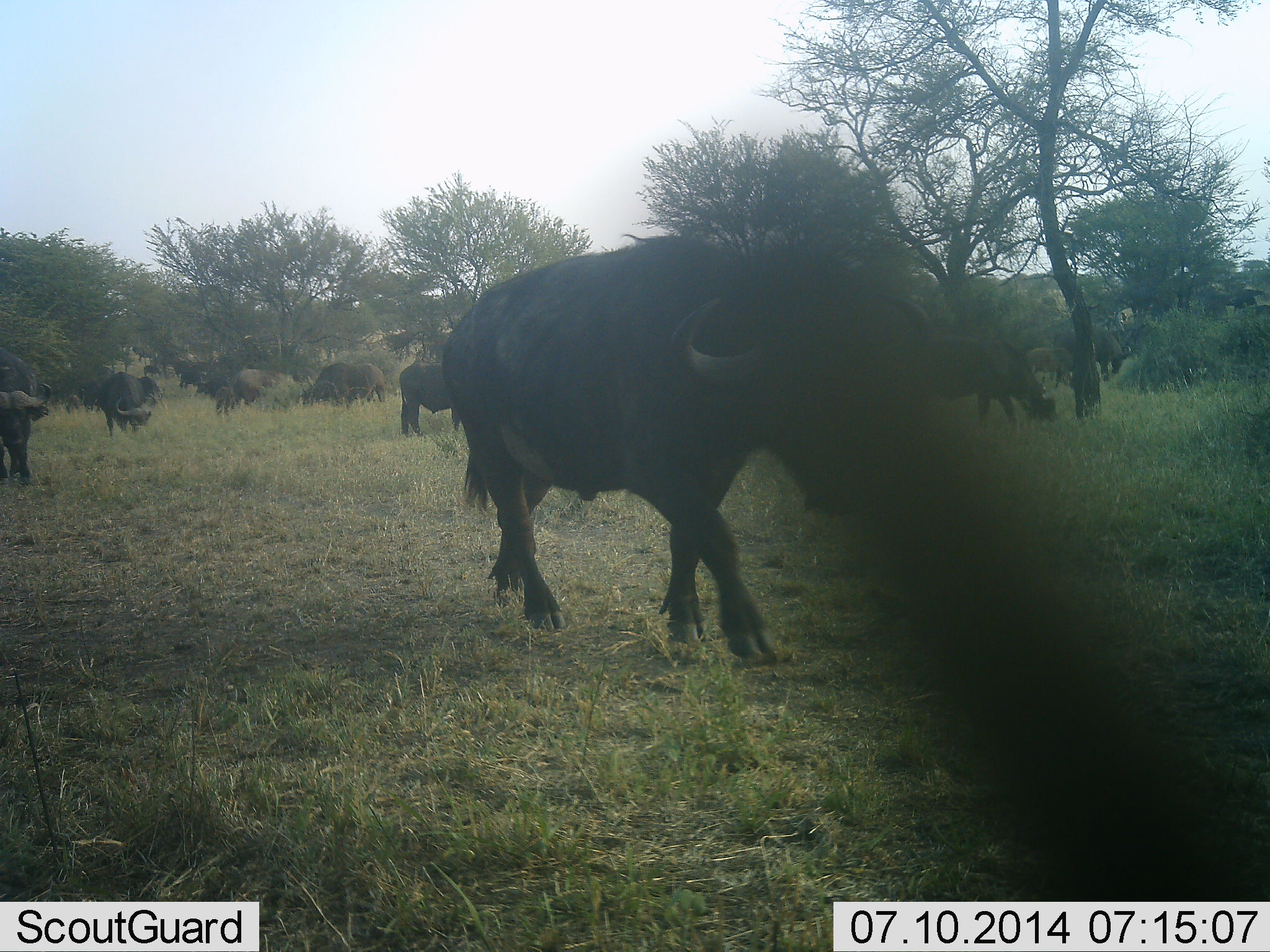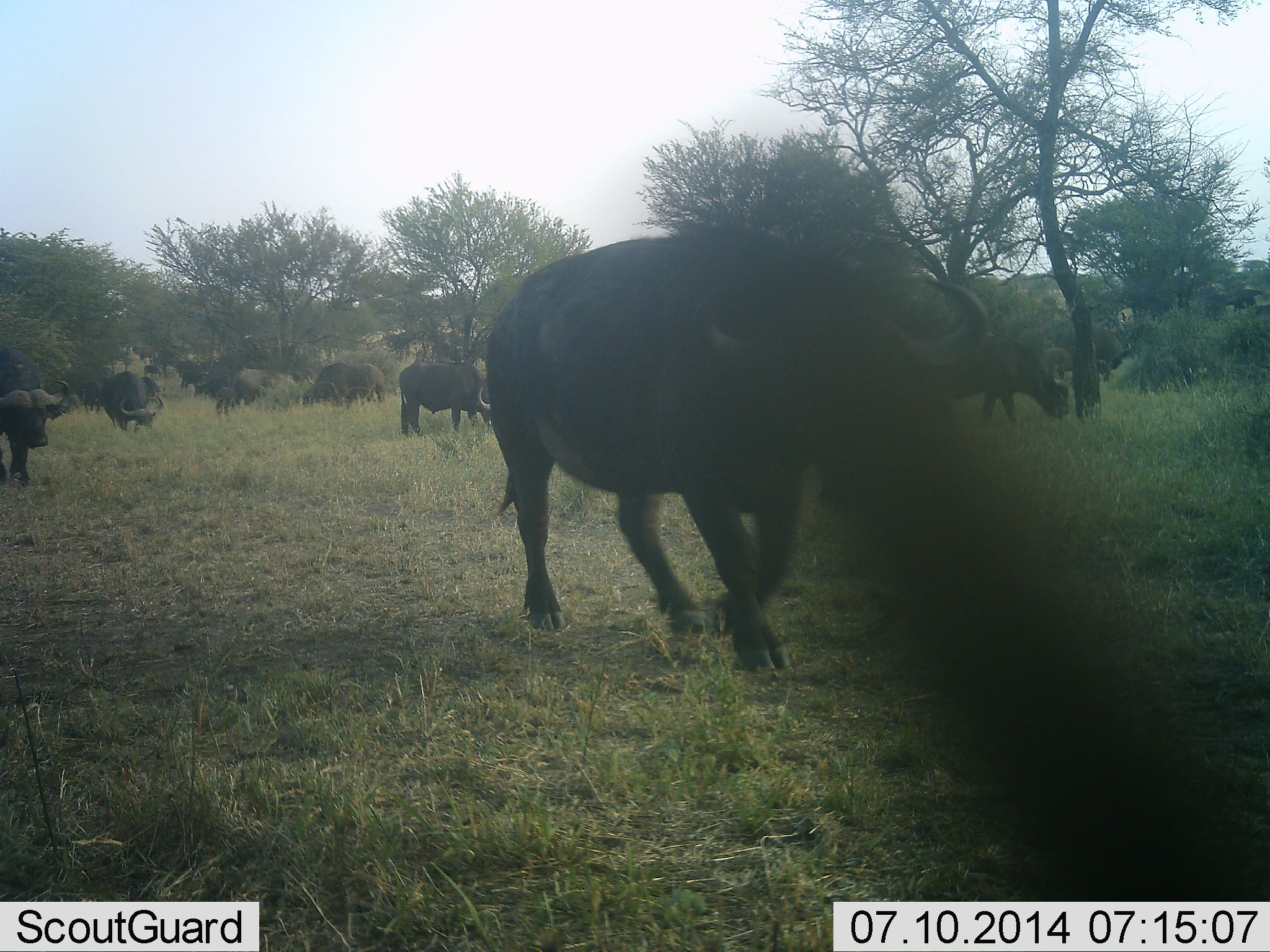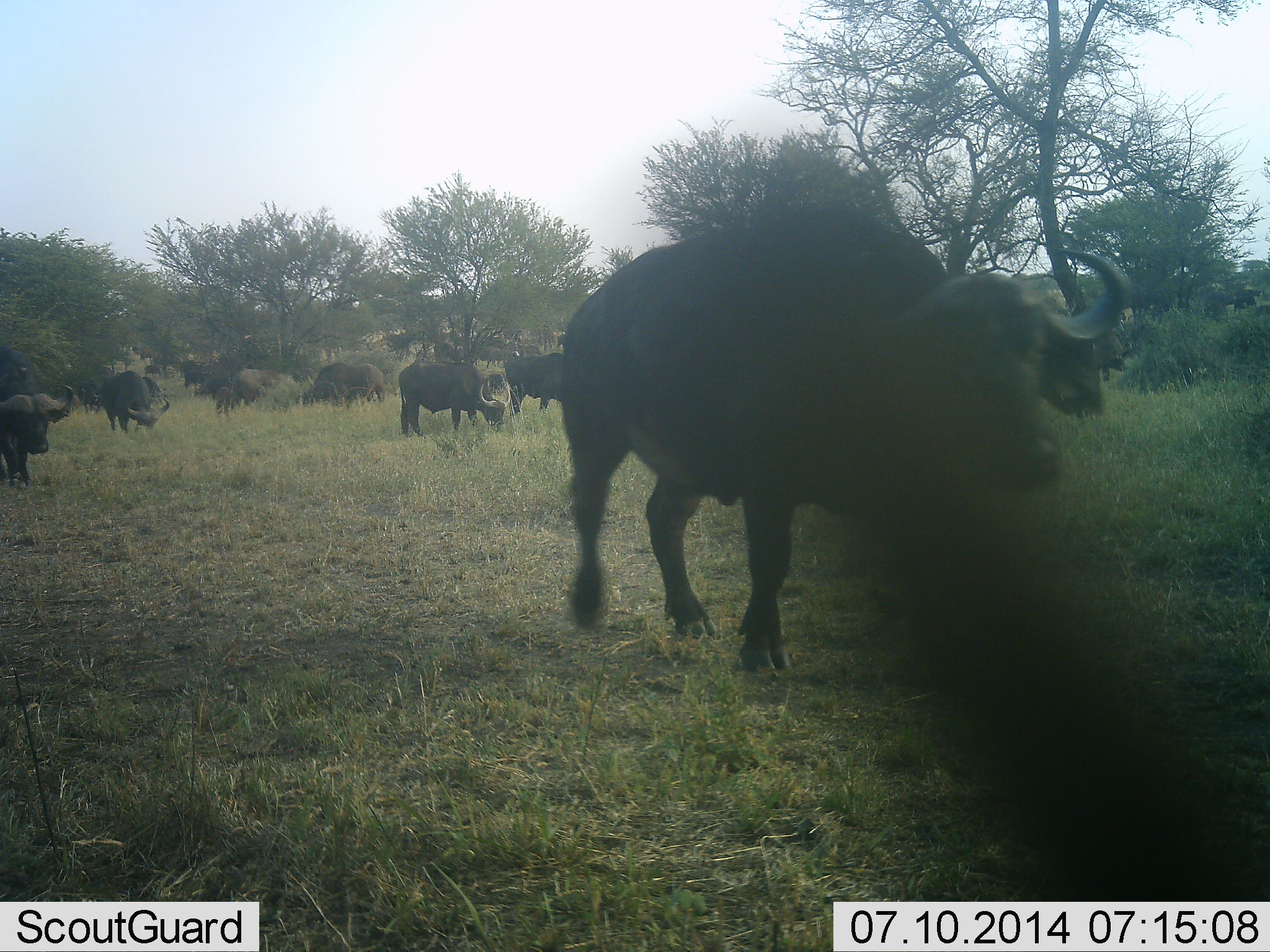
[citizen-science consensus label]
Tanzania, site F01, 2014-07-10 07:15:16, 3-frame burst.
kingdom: Animalia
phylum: Chordata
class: Mammalia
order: Artiodactyla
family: Bovidae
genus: Syncerus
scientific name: Syncerus caffer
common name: cape buffalo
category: buffalo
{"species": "buffalo (cape buffalo) (Syncerus caffer)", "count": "9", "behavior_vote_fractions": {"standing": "50%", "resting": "0%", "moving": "70%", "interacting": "0%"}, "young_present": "0%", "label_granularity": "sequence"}